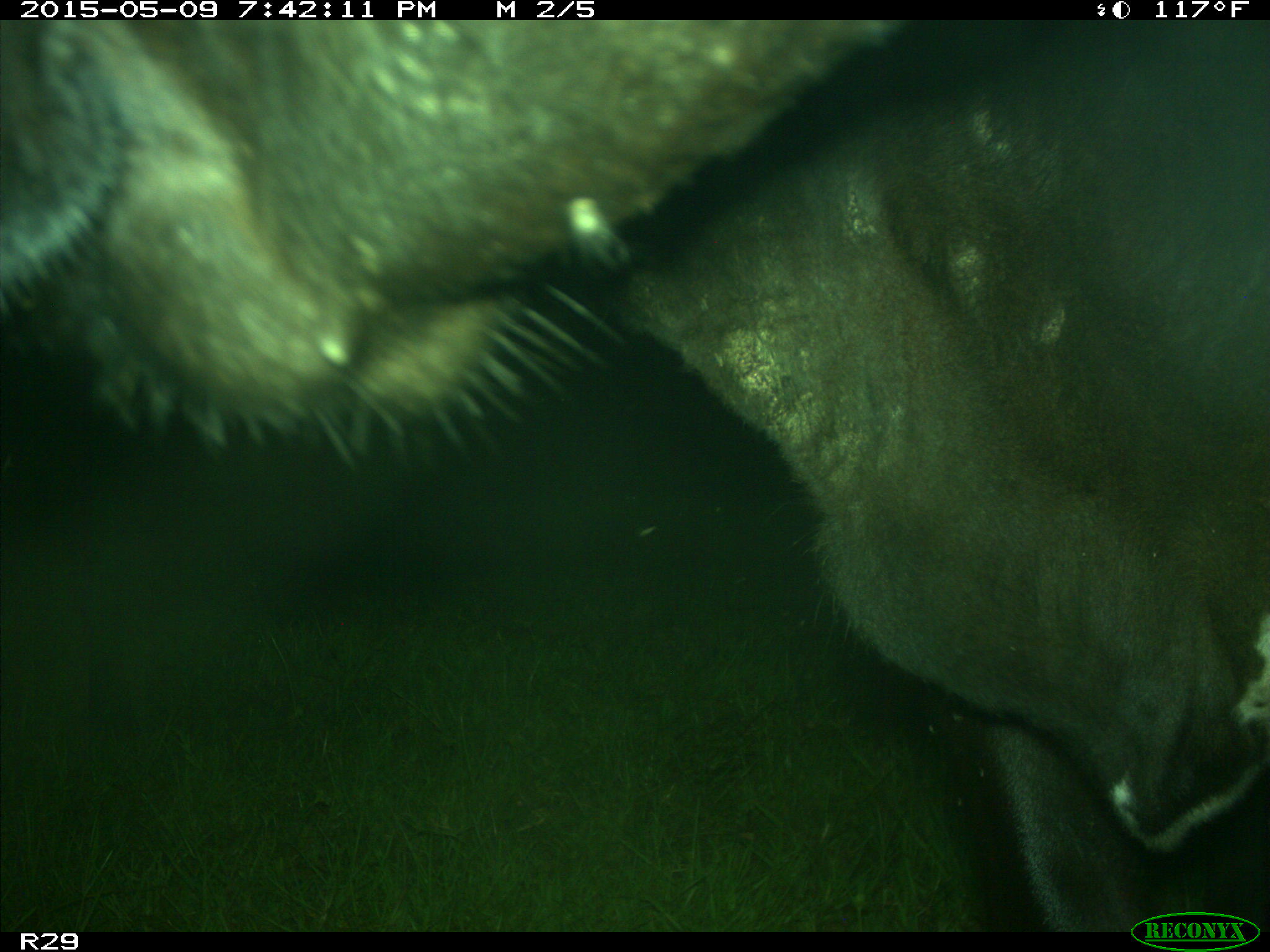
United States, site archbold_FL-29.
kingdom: Animalia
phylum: Chordata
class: Mammalia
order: Artiodactyla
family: Bovidae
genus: Bos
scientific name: Bos taurus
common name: domestic cow